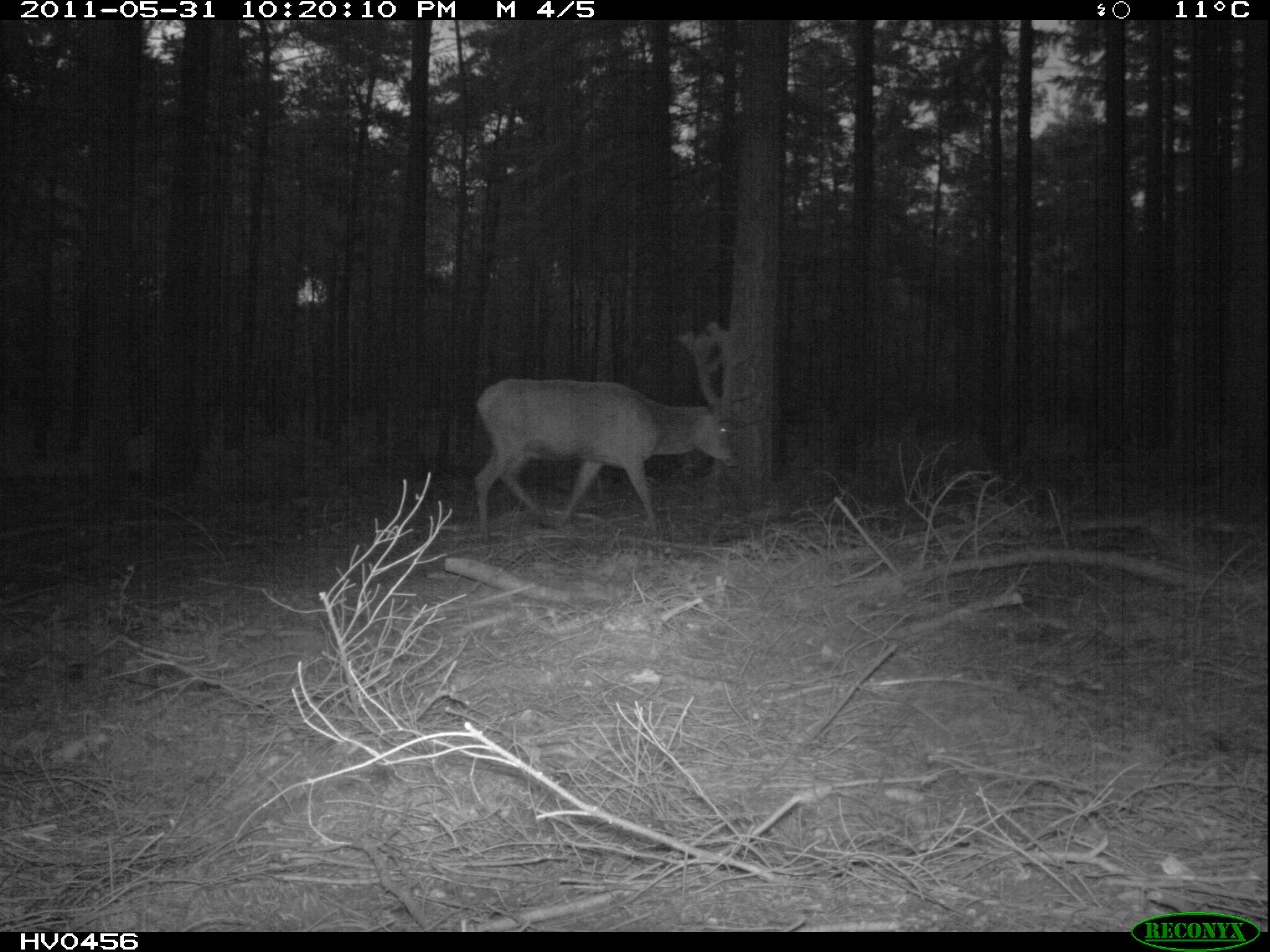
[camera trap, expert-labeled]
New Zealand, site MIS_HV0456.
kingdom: Animalia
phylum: Chordata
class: Mammalia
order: Artiodactyla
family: Cervidae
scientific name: Cervidae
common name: deer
Deer (Cervidae).